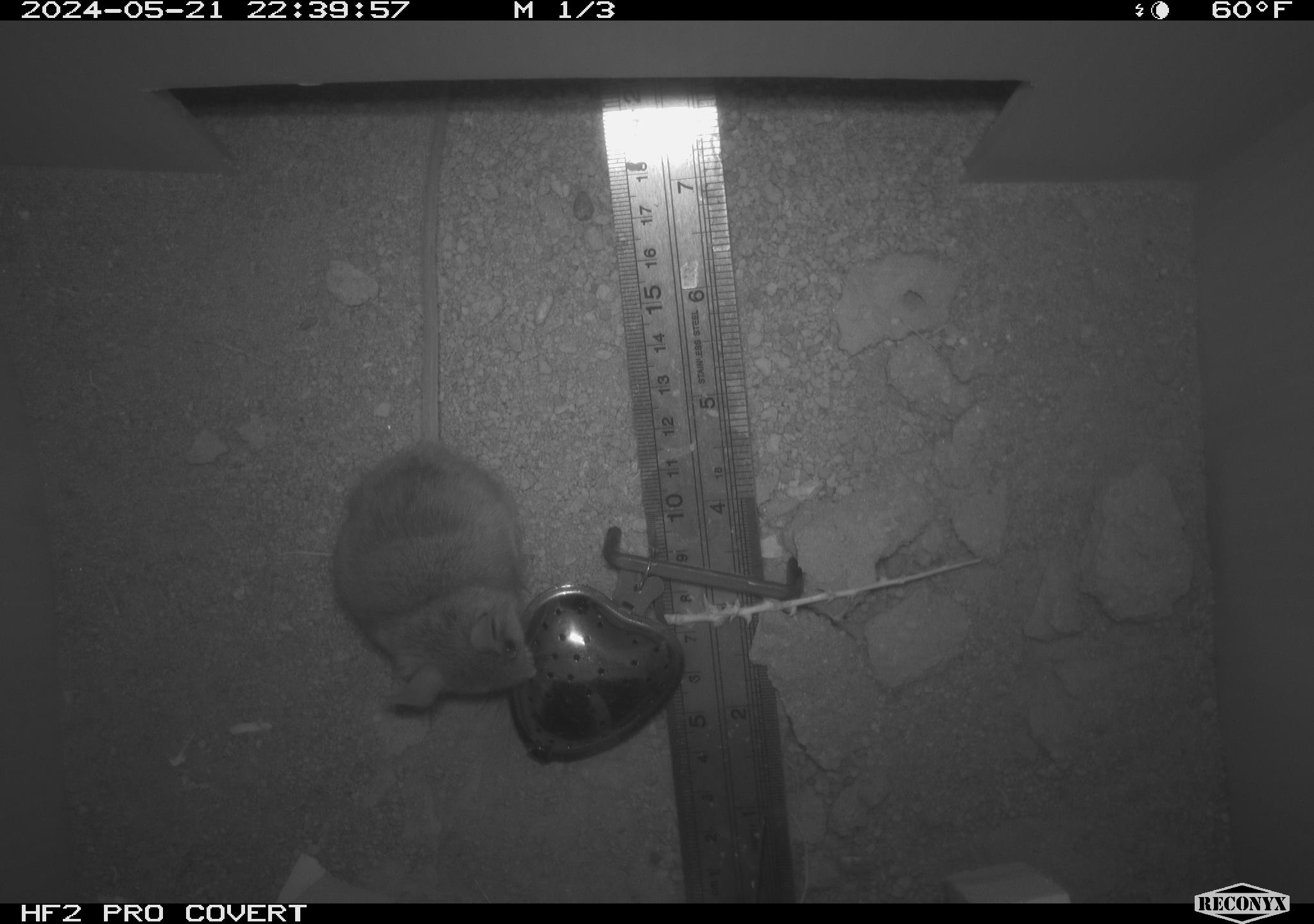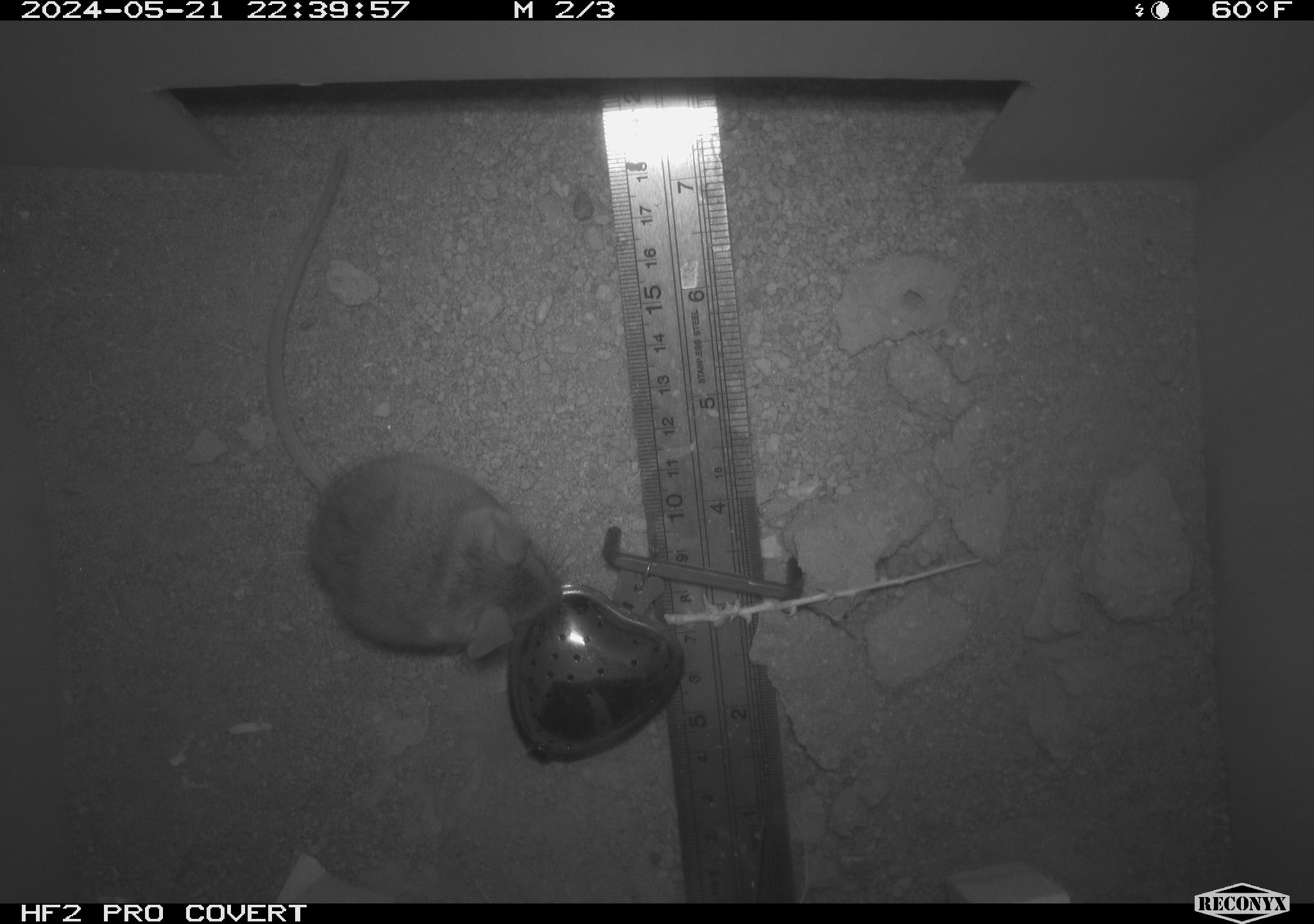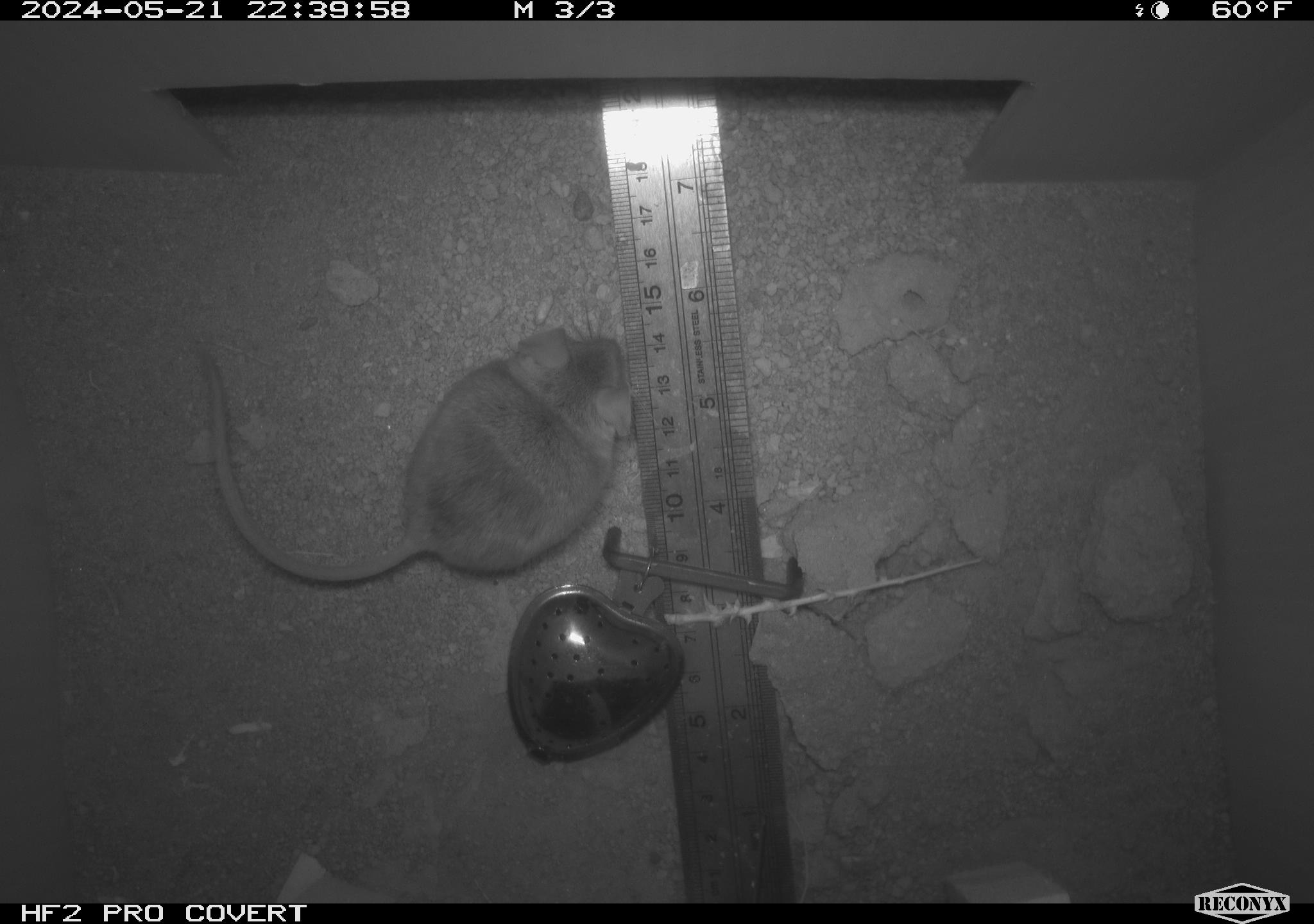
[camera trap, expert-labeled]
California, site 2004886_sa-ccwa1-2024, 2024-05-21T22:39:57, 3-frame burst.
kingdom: Animalia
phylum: Chordata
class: Mammalia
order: Rodentia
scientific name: Rodentia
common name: mouse species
Mouse species (Rodentia).